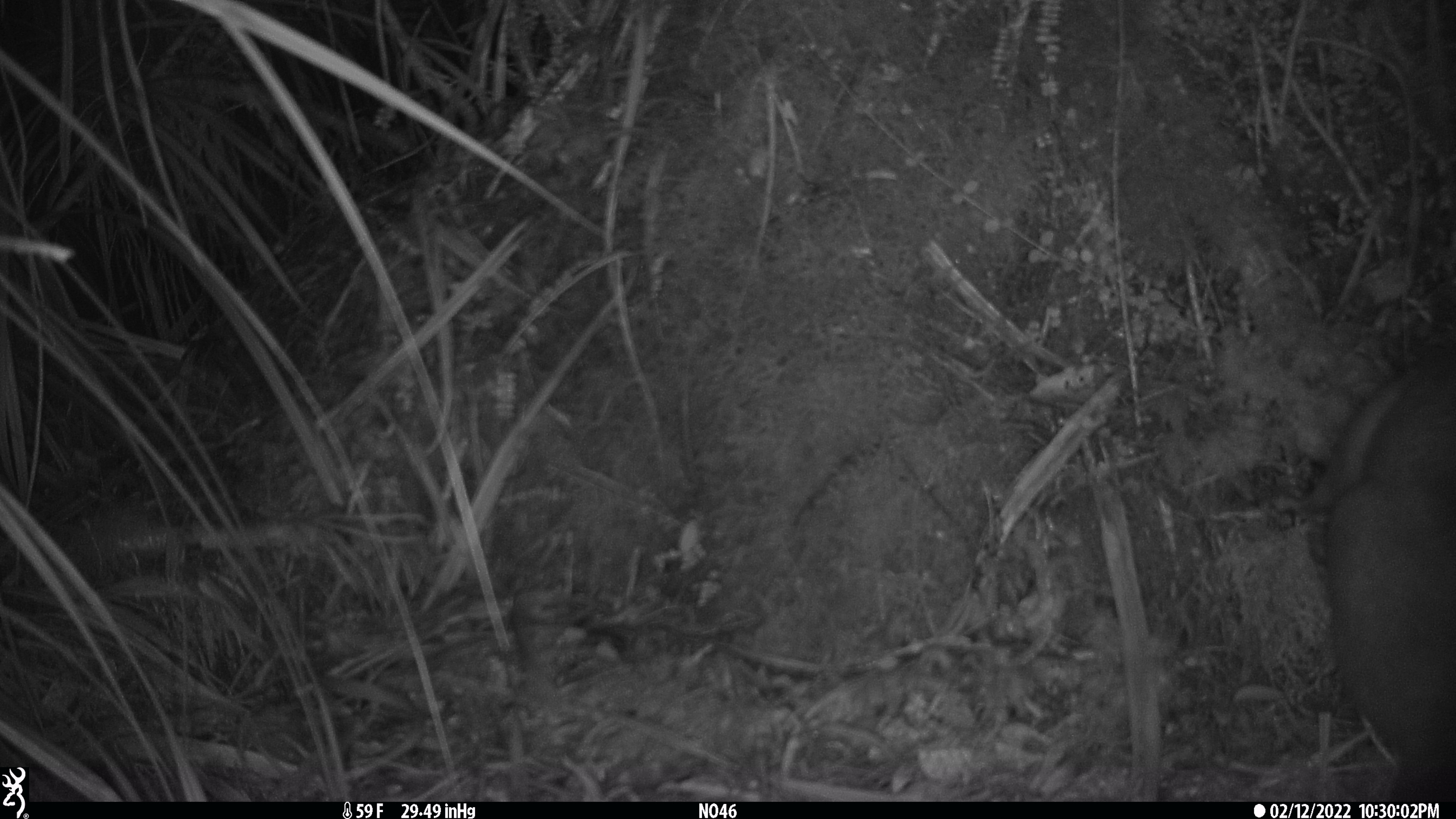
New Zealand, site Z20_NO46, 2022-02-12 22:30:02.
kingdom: Animalia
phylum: Chordata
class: Mammalia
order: Diprotodontia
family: Phalangeridae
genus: Trichosurus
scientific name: Trichosurus vulpecula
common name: common brushtail possum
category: possum